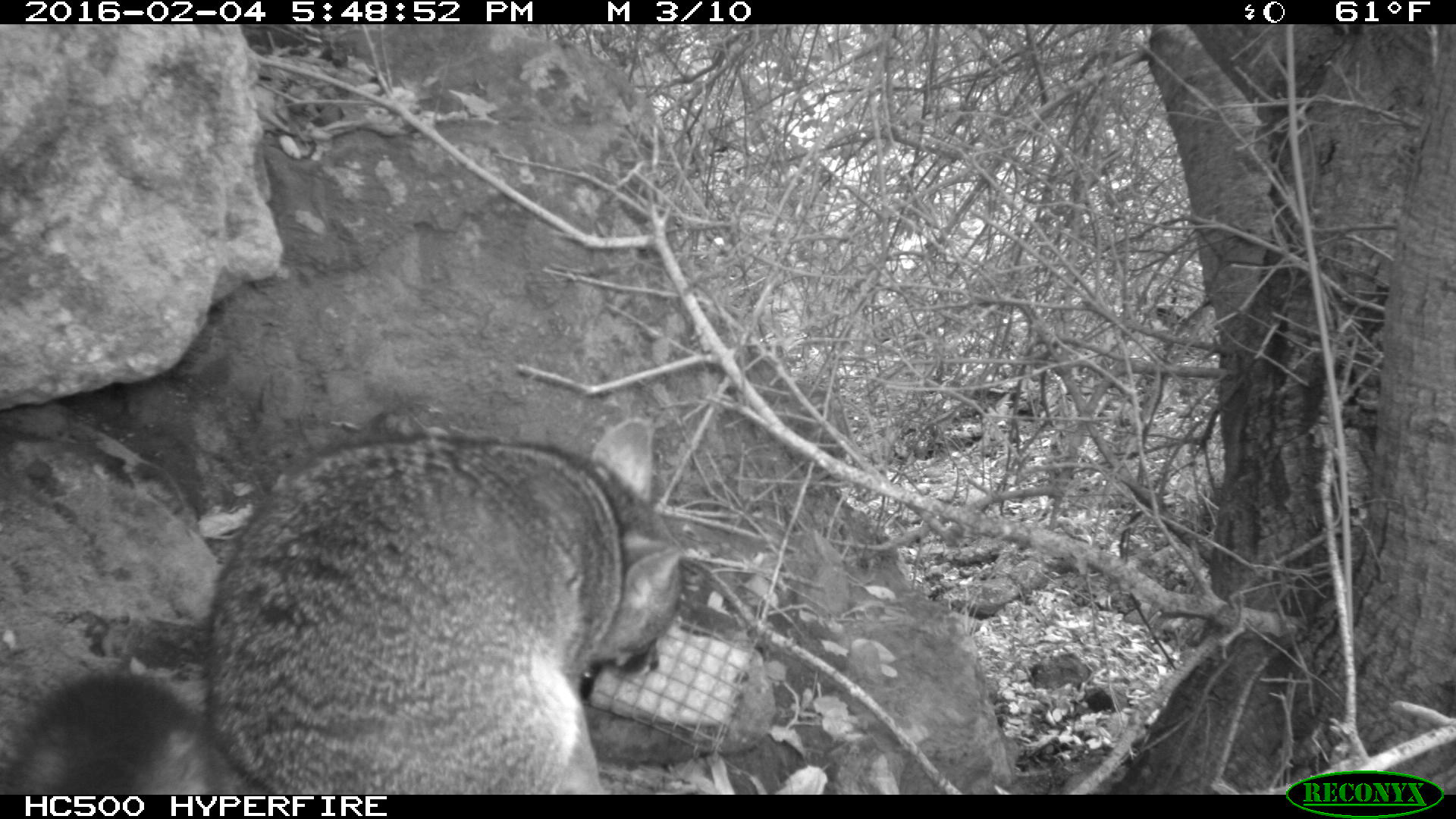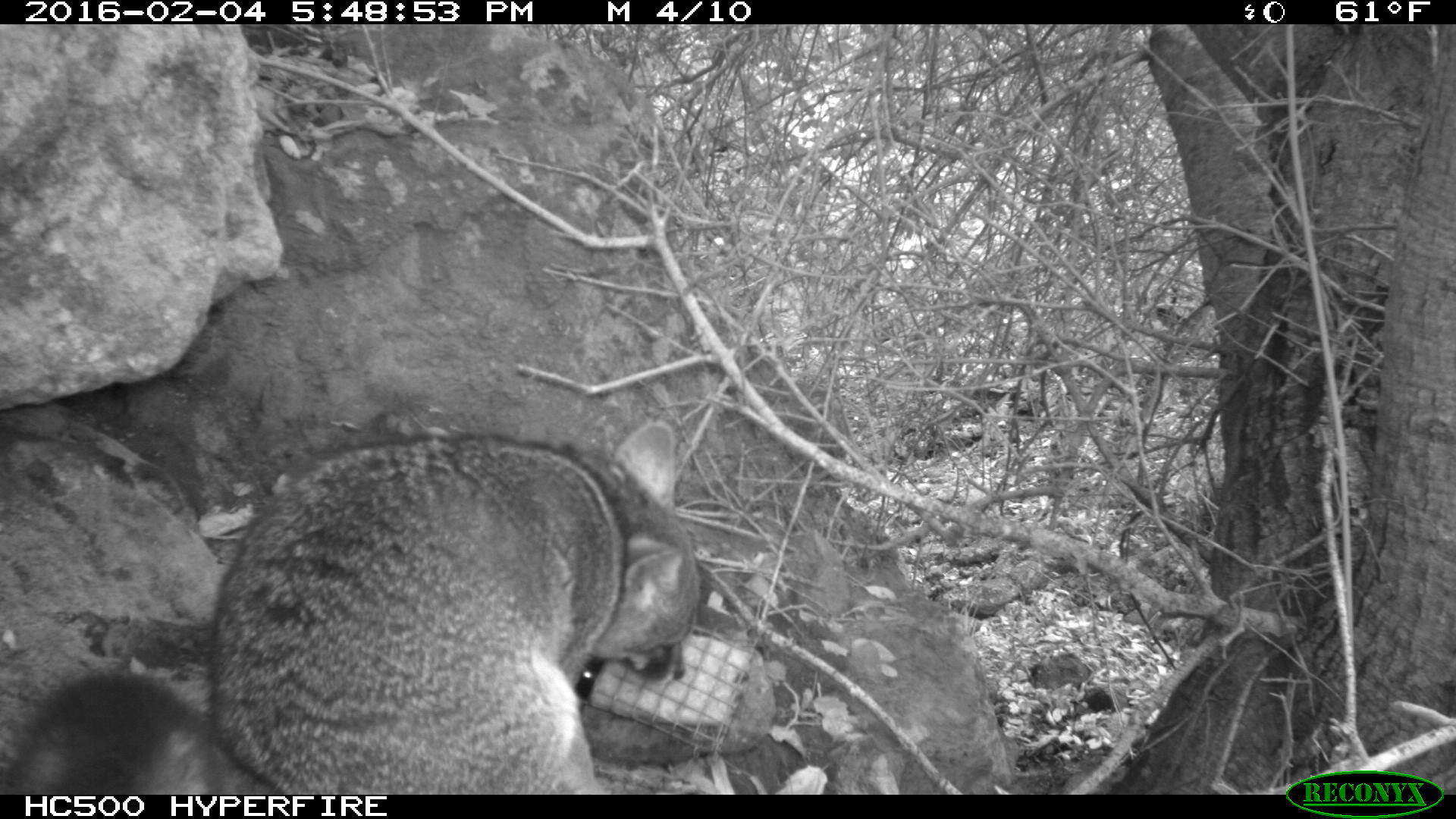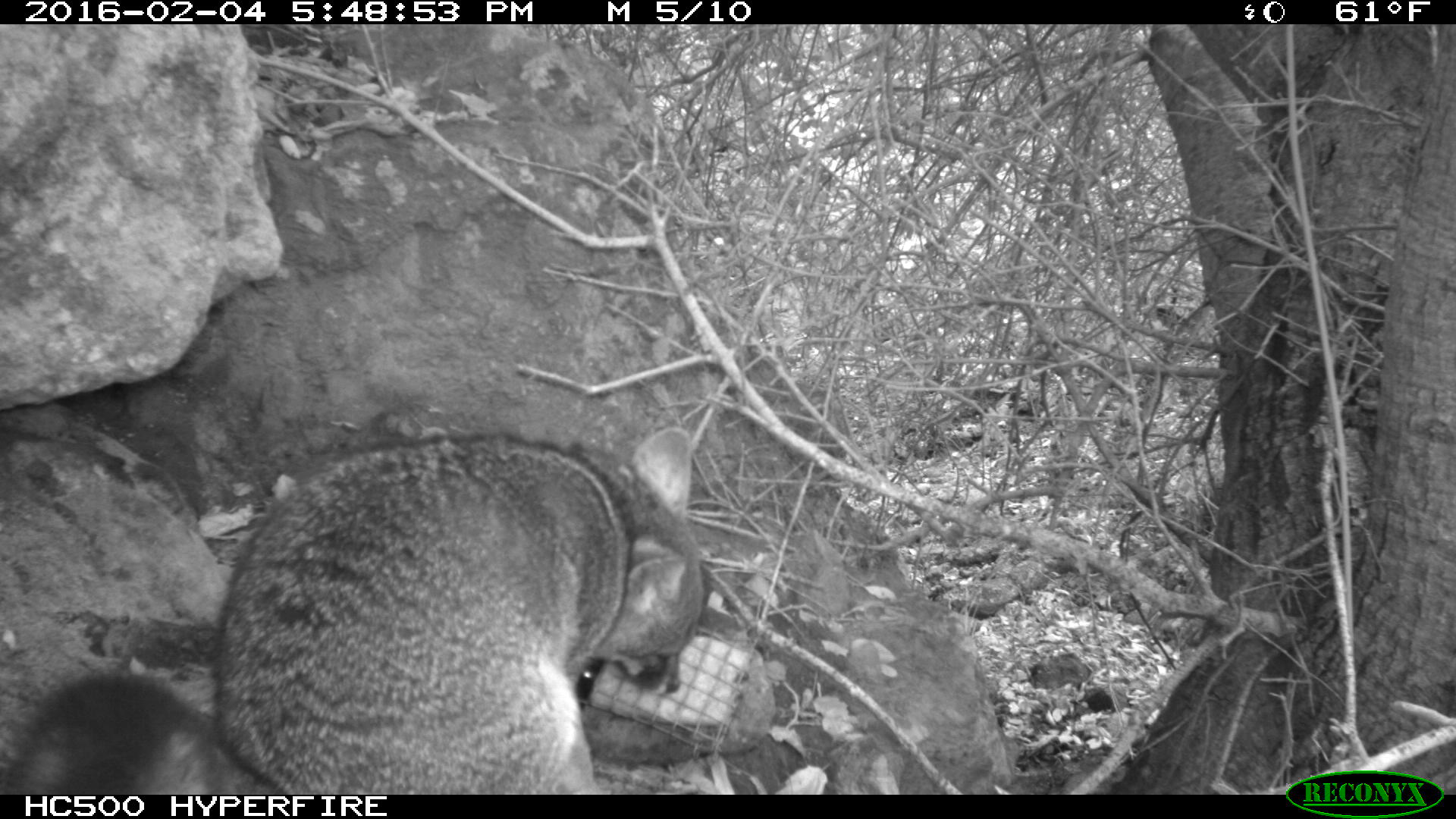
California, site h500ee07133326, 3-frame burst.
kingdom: Animalia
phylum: Chordata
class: Mammalia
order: Carnivora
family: Canidae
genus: Urocyon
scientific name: Urocyon littoralis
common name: island fox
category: fox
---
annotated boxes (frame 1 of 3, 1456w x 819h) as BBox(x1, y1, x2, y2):
fox: BBox(0, 417, 683, 795)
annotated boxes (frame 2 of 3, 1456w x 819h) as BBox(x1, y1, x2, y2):
fox: BBox(0, 420, 702, 793)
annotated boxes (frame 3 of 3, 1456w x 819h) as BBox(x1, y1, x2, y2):
fox: BBox(0, 426, 703, 795)